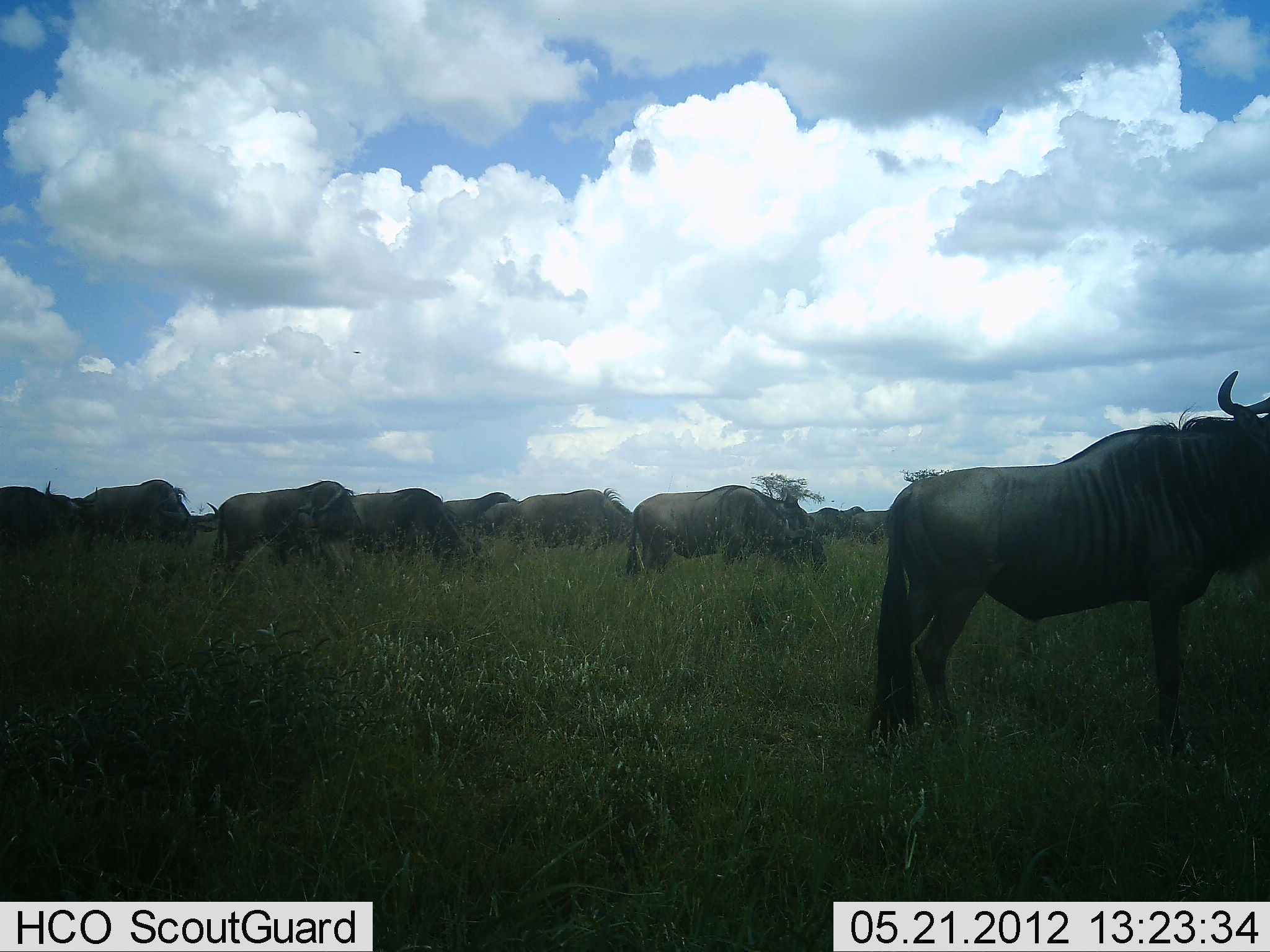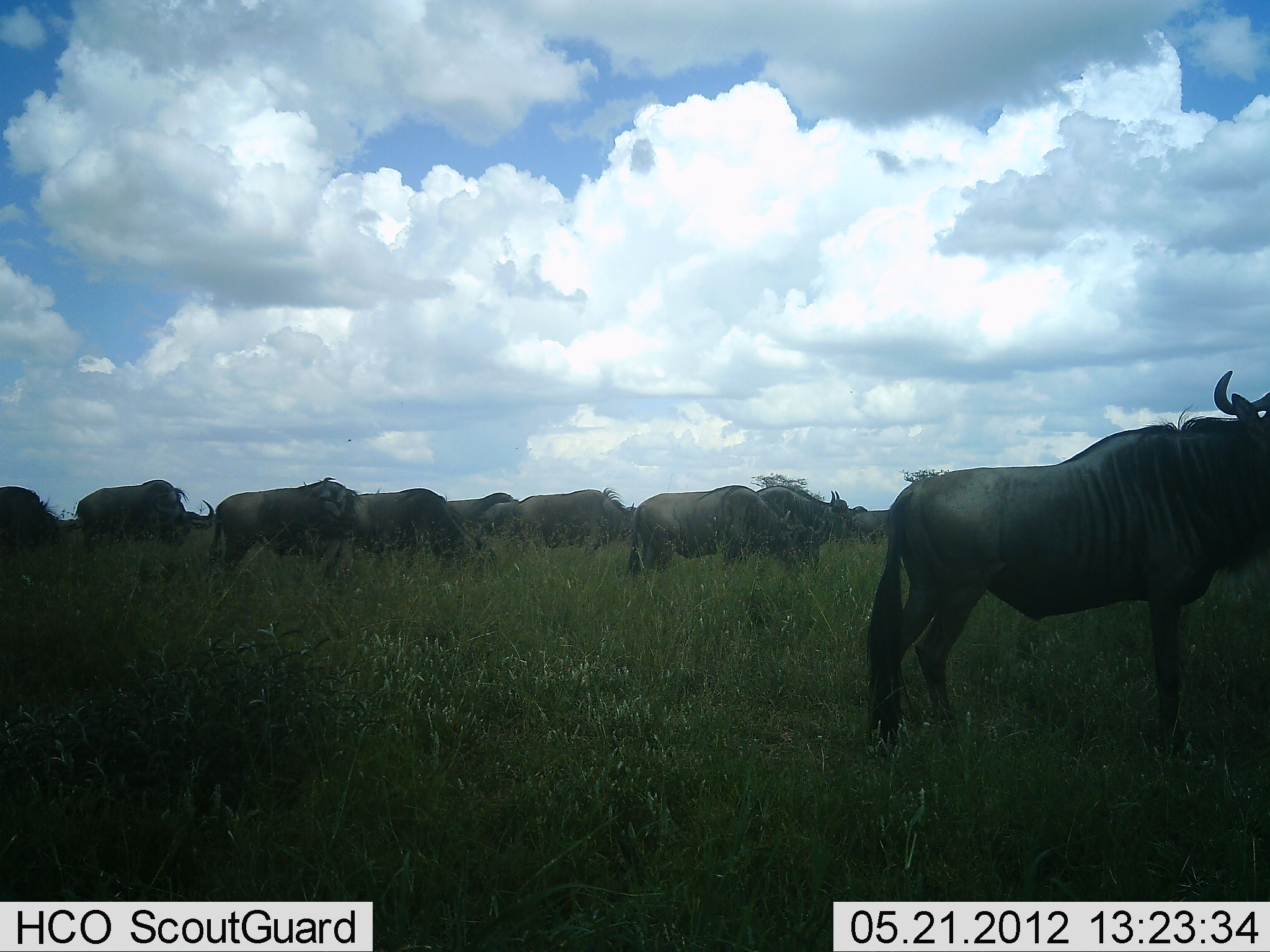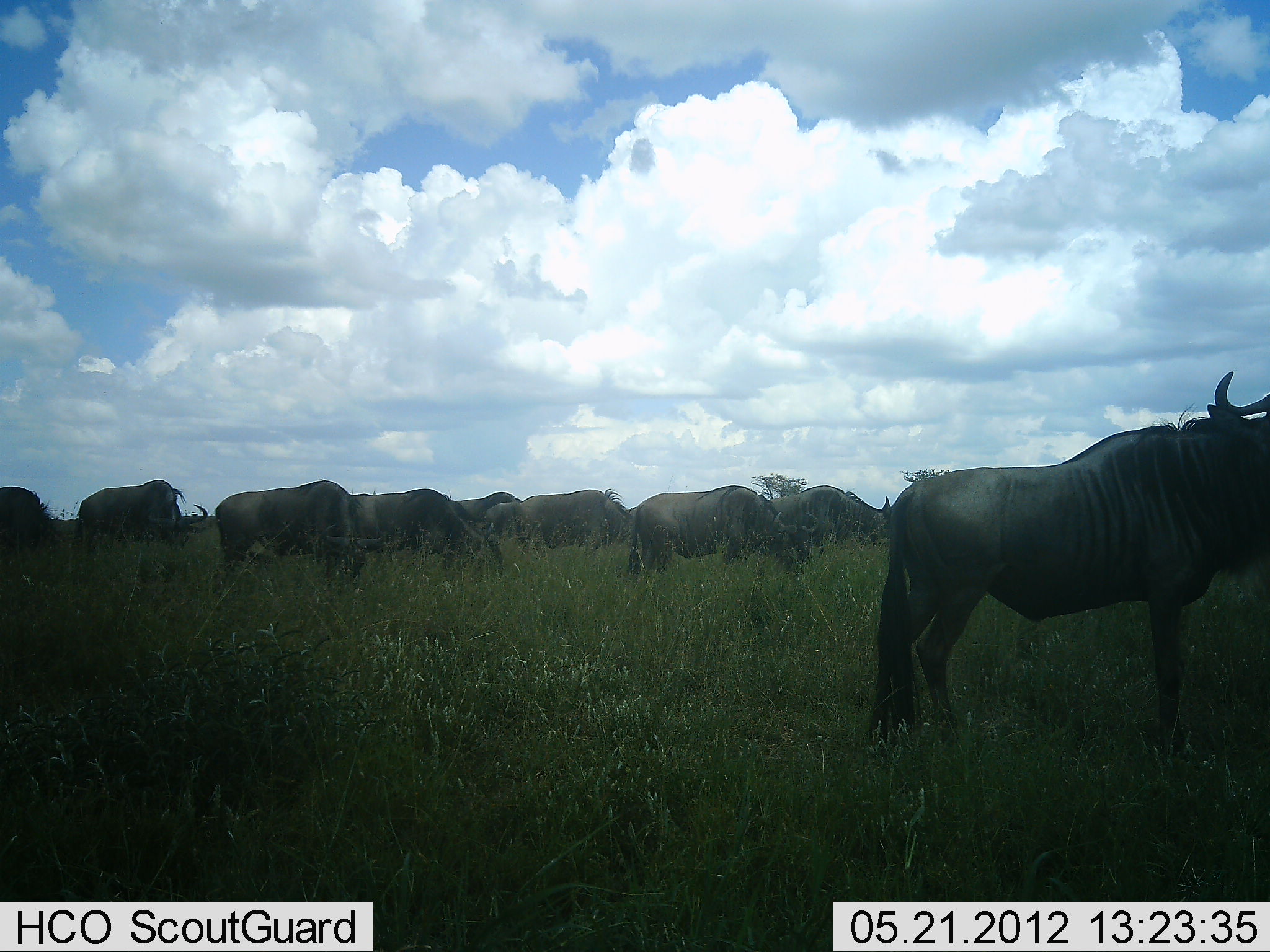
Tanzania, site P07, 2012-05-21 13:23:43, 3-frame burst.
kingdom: Animalia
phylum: Chordata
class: Mammalia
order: Artiodactyla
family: Bovidae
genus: Connochaetes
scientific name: Connochaetes taurinus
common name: blue wildebeest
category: wildebeest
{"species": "wildebeest (blue wildebeest) (Connochaetes taurinus)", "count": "11-50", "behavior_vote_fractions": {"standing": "71%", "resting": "0%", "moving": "36%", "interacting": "0%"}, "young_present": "7%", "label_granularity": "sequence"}